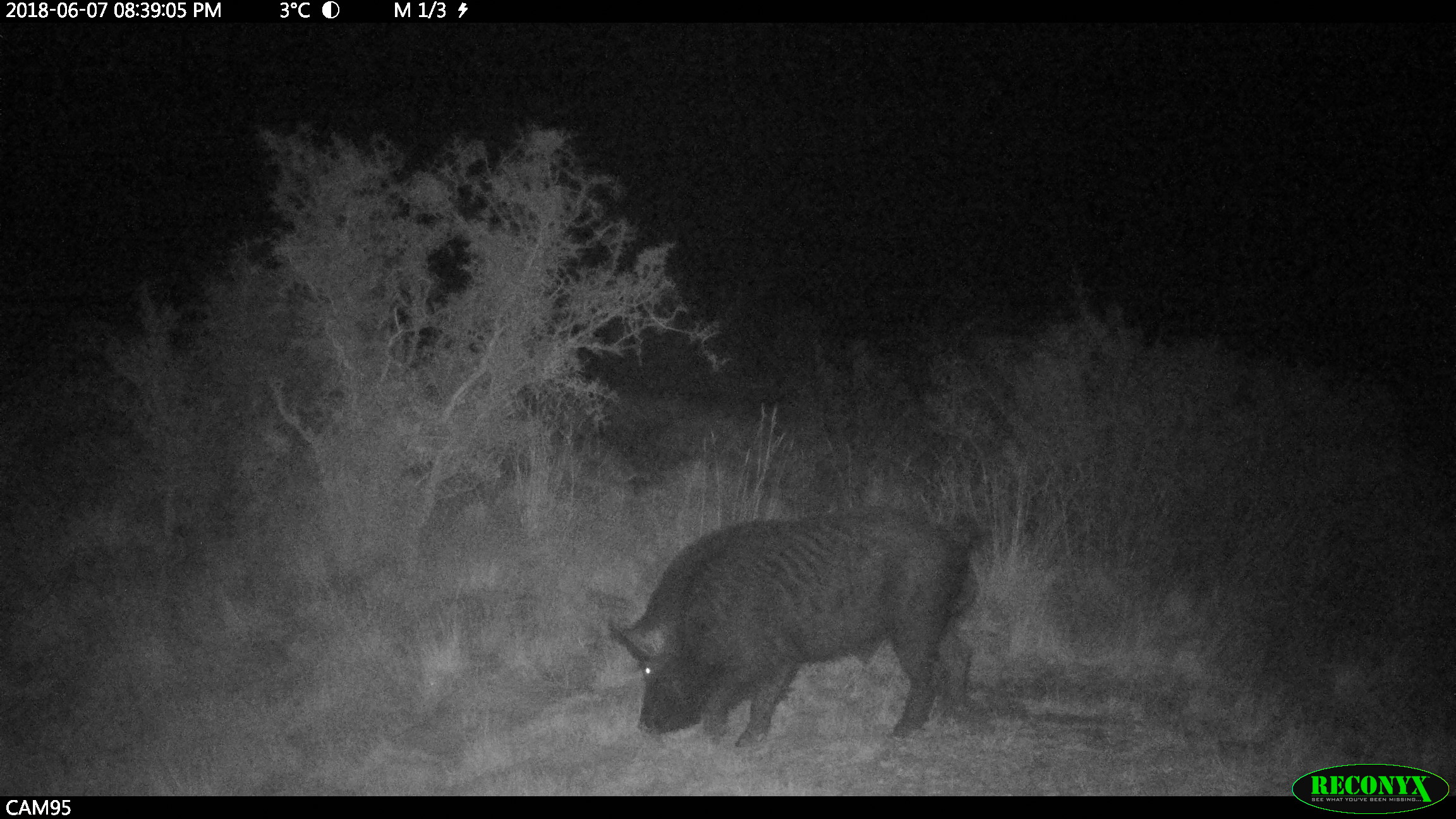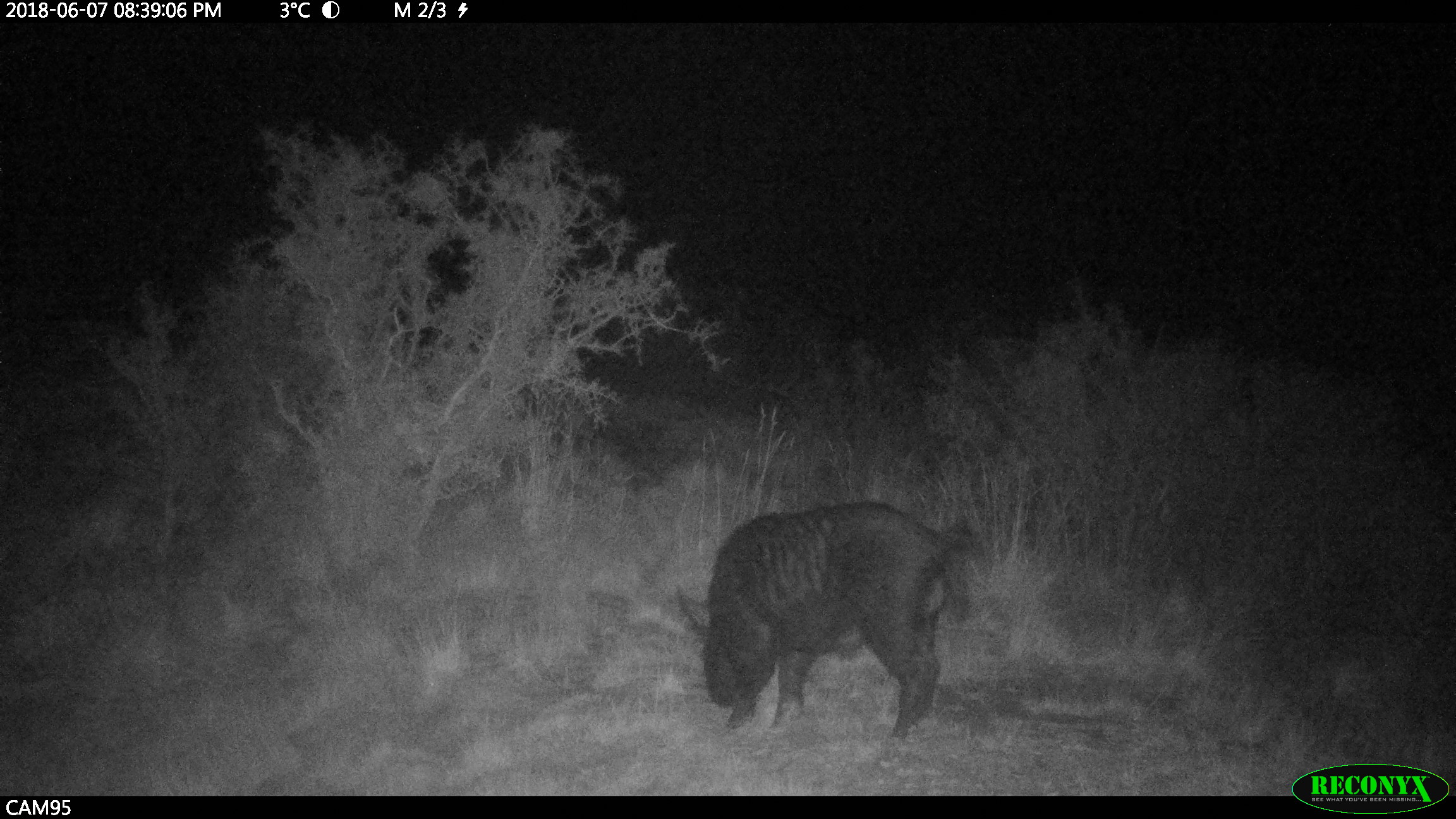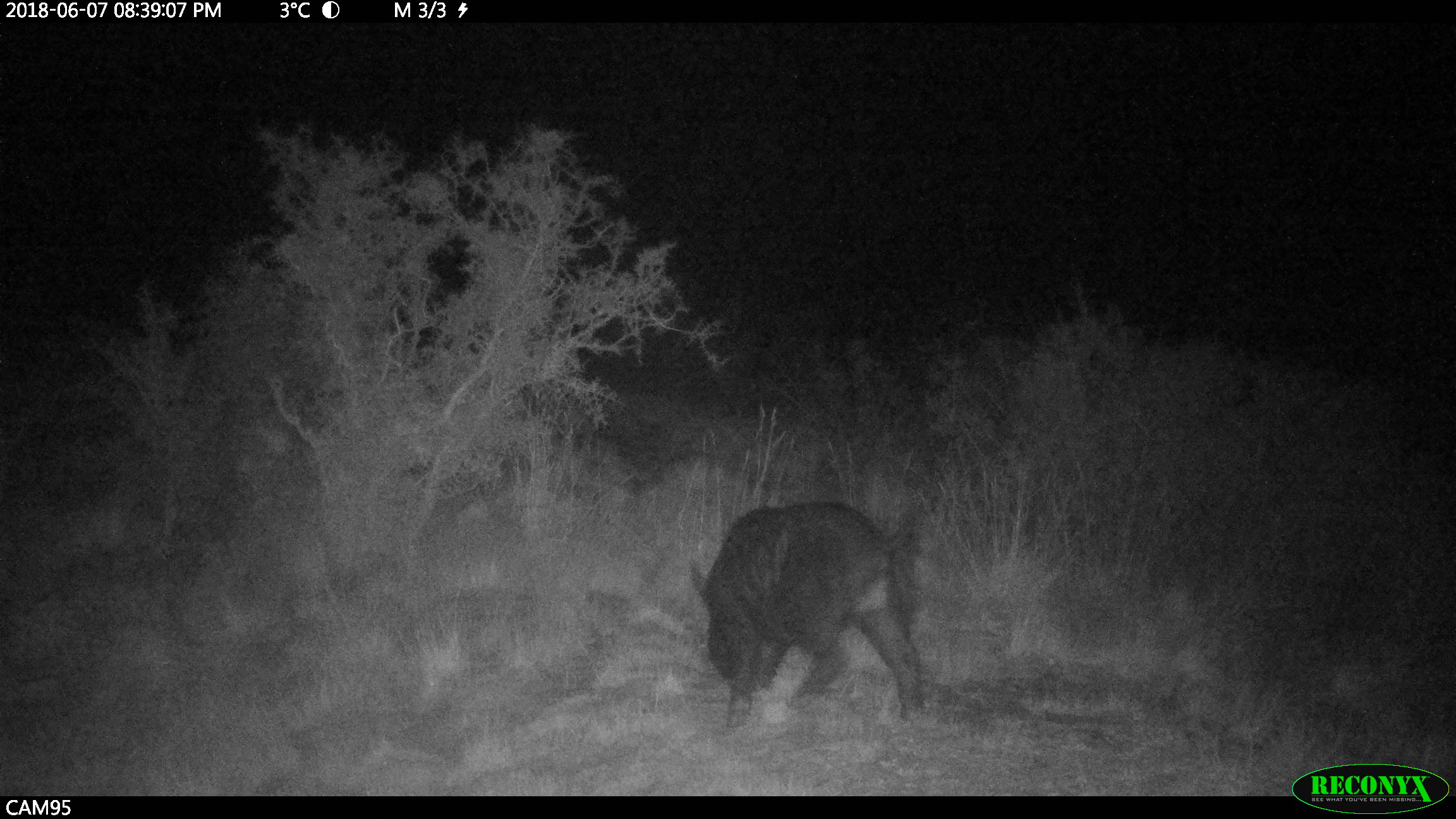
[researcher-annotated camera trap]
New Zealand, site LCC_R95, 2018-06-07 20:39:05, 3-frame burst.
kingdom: Animalia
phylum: Chordata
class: Mammalia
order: Artiodactyla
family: Suidae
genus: Sus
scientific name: Sus scrofa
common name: pig